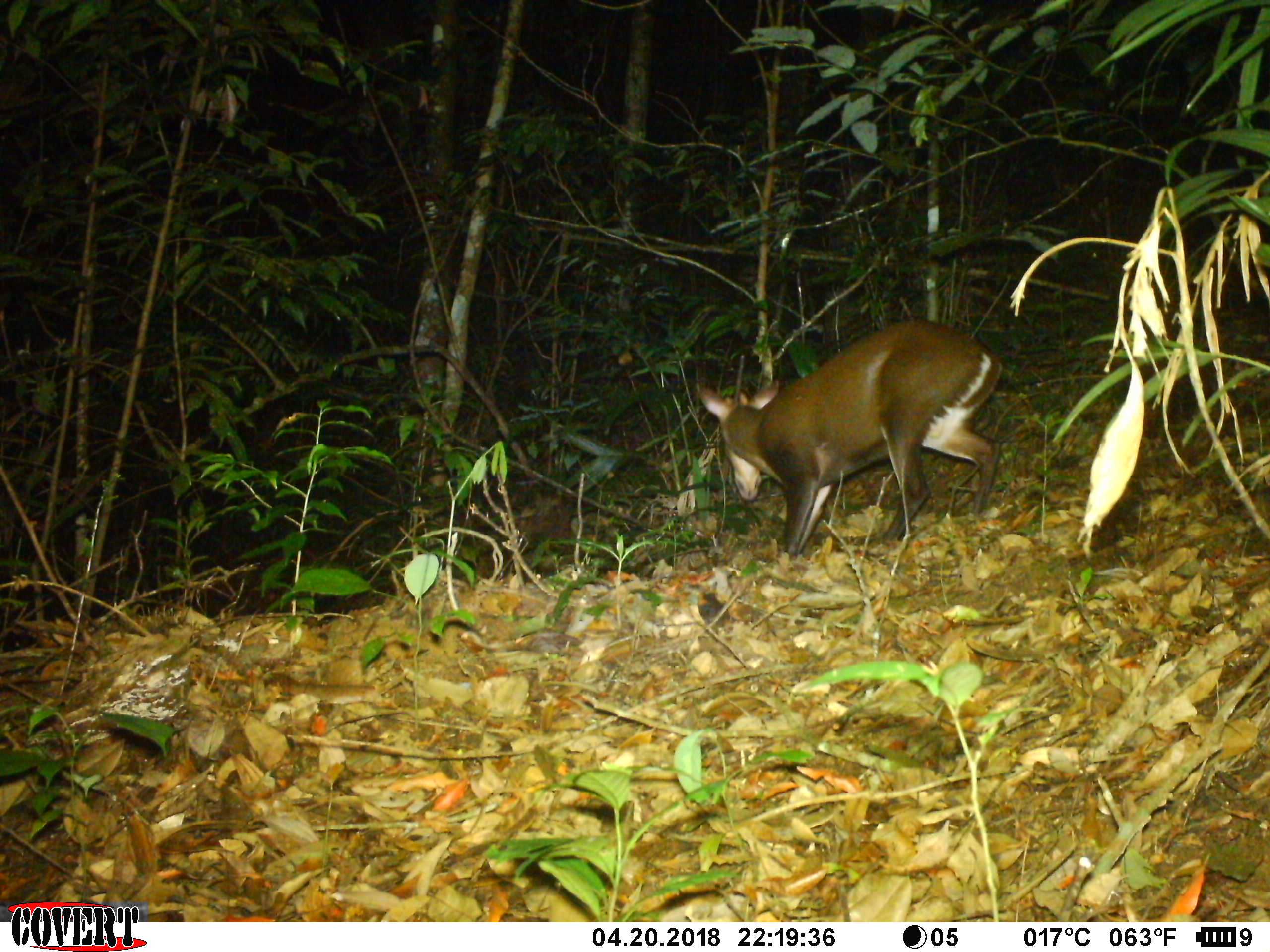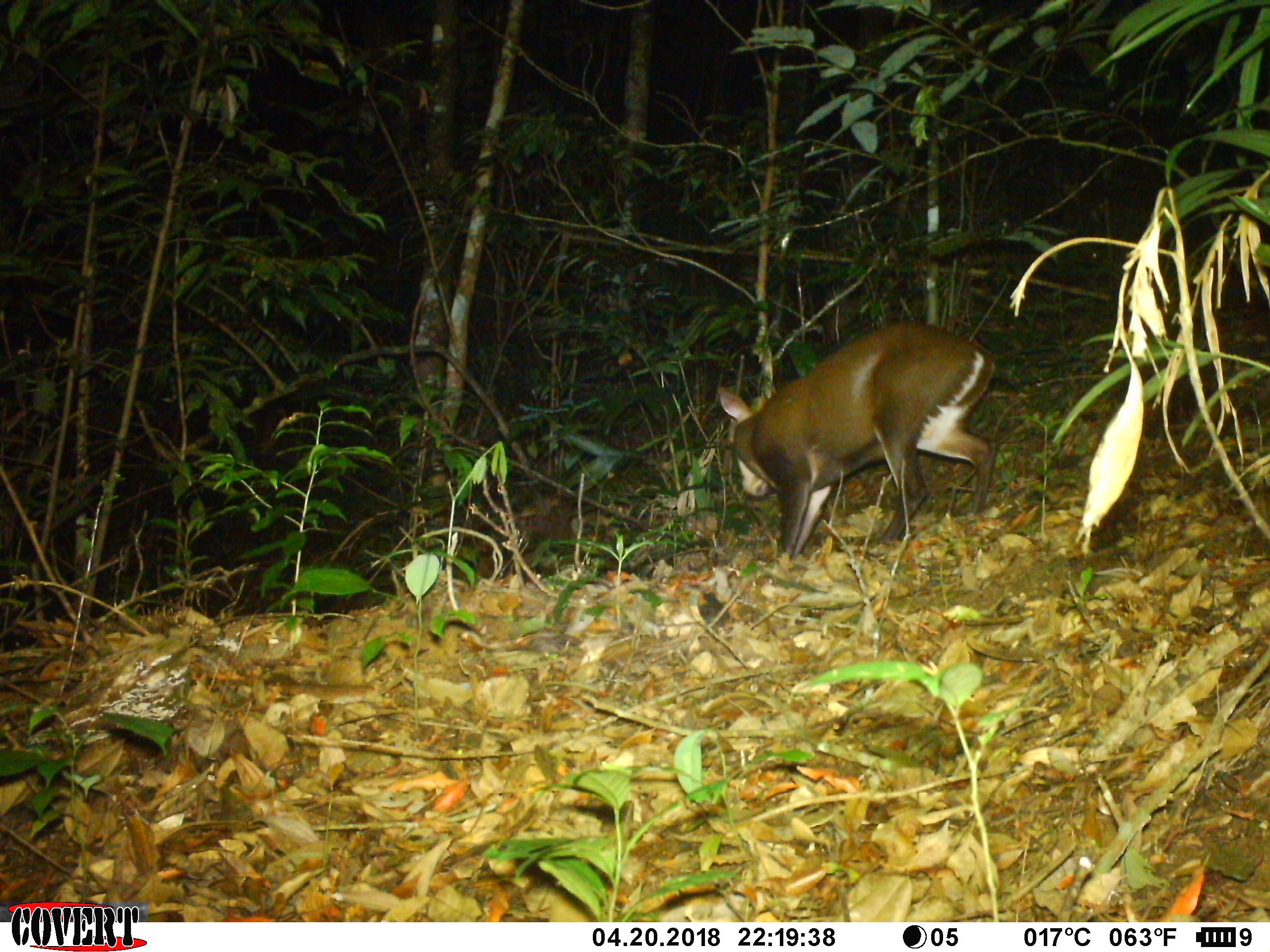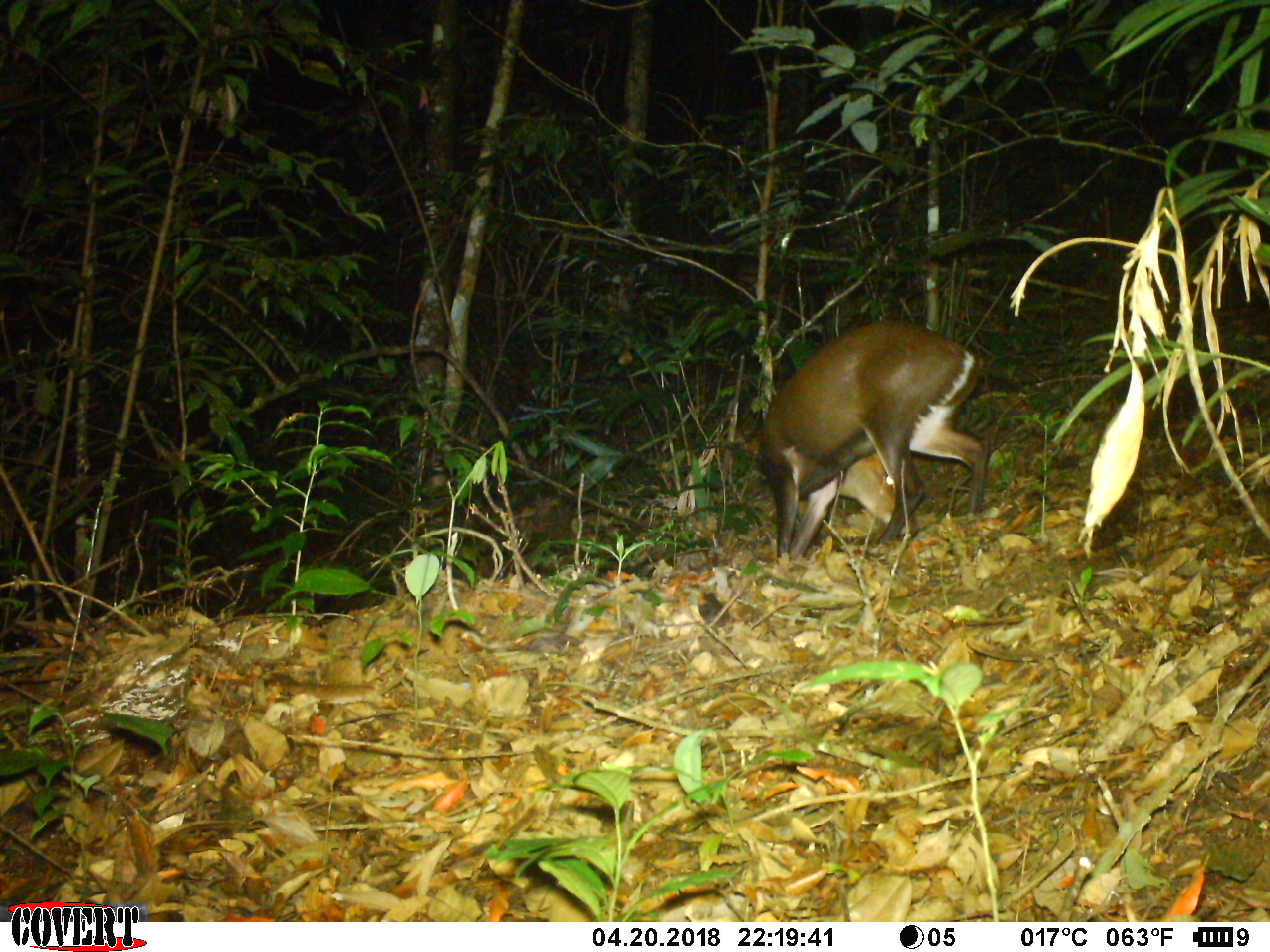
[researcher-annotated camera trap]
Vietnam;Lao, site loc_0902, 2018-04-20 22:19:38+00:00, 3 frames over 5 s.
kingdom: Animalia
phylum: Chordata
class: Mammalia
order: Artiodactyla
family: Cervidae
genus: Muntiacus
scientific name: Muntiacus rooseveltorum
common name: roosevelt's muntjac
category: roosevelts muntjac group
Roosevelts muntjac group (roosevelt's muntjac) (Muntiacus rooseveltorum). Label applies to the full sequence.